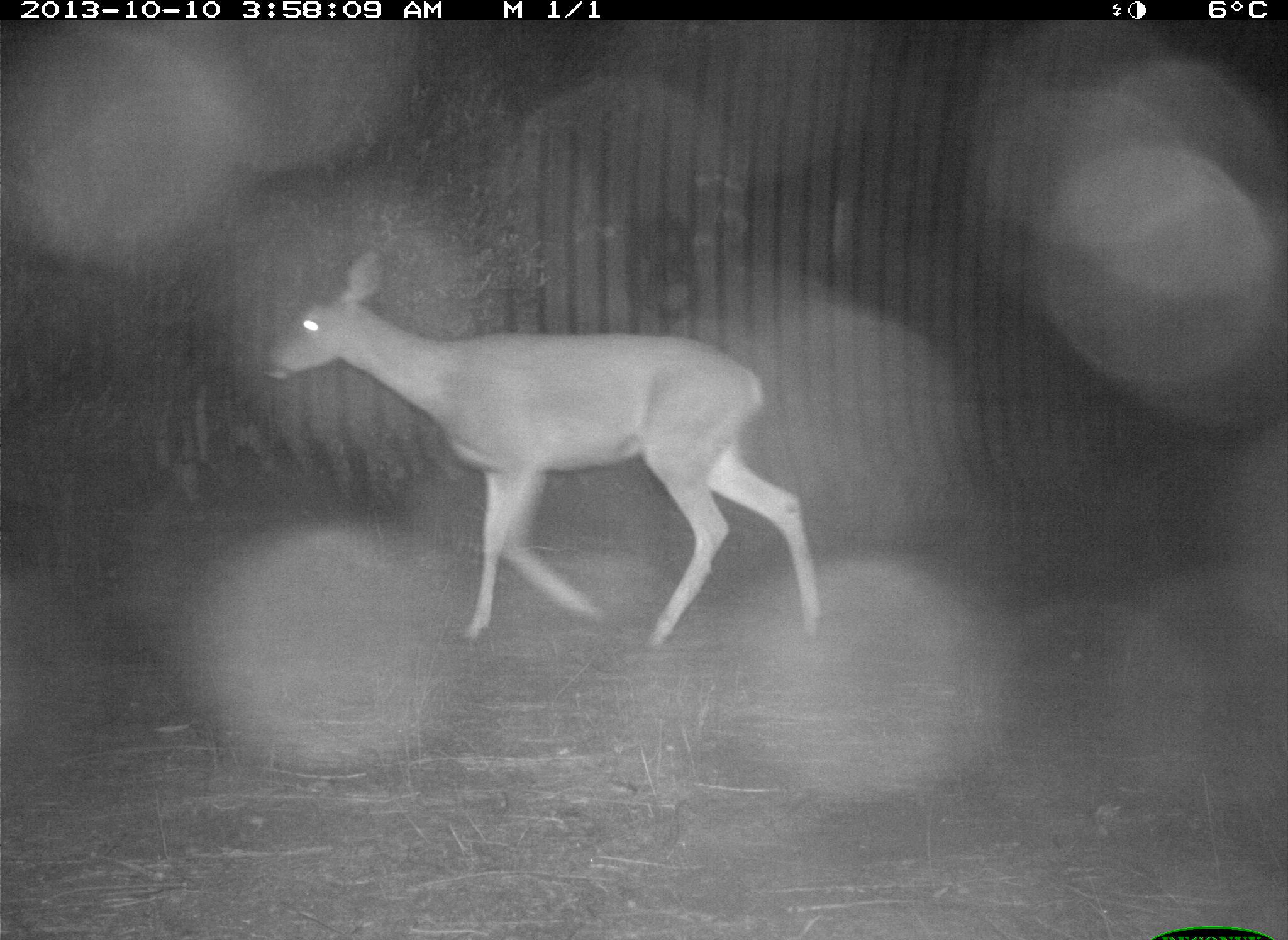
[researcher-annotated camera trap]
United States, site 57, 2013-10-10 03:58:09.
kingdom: Animalia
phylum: Chordata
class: Mammalia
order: Artiodactyla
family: Cervidae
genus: Odocoileus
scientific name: Odocoileus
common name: deer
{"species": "deer (Odocoileus)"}